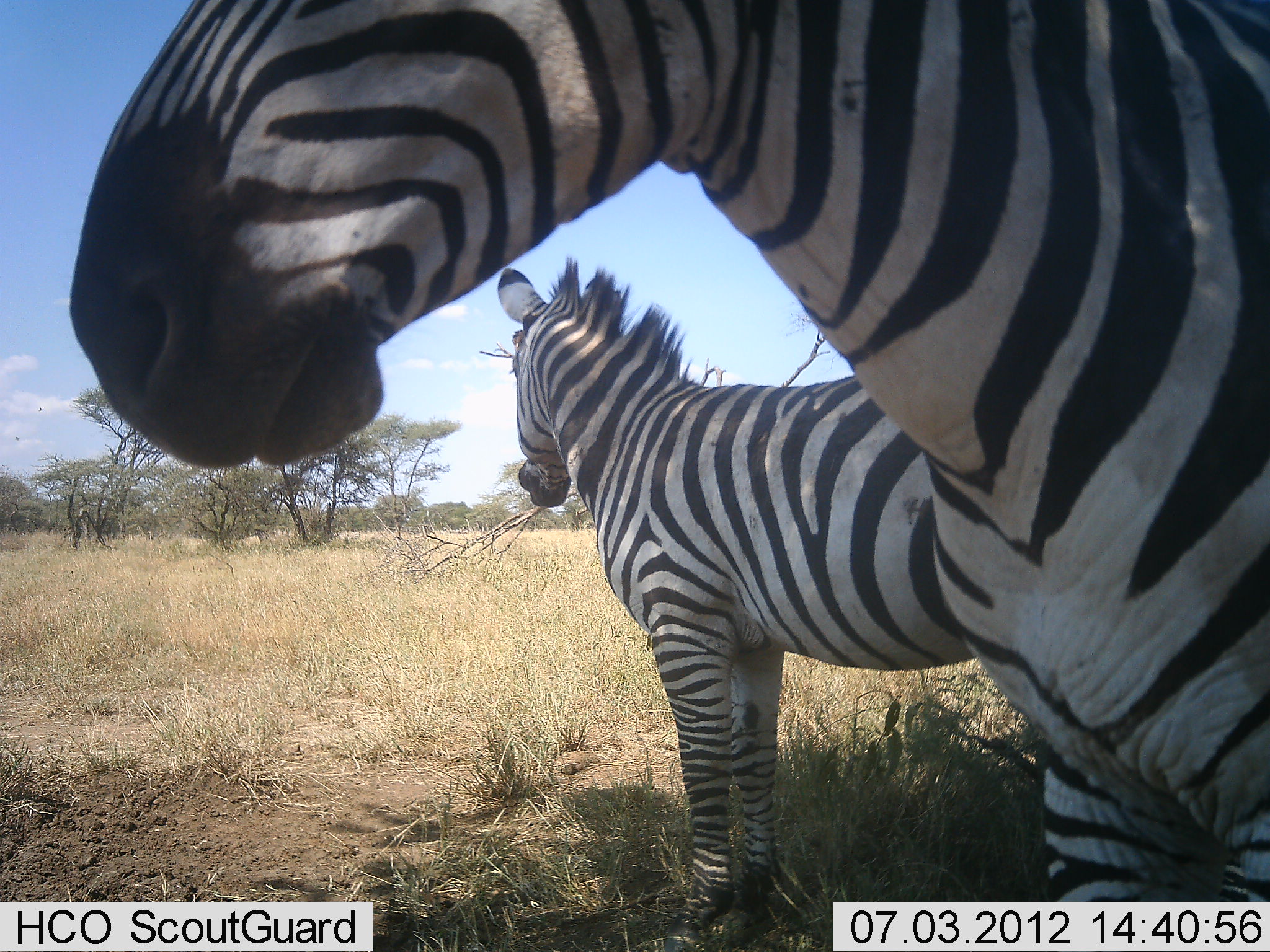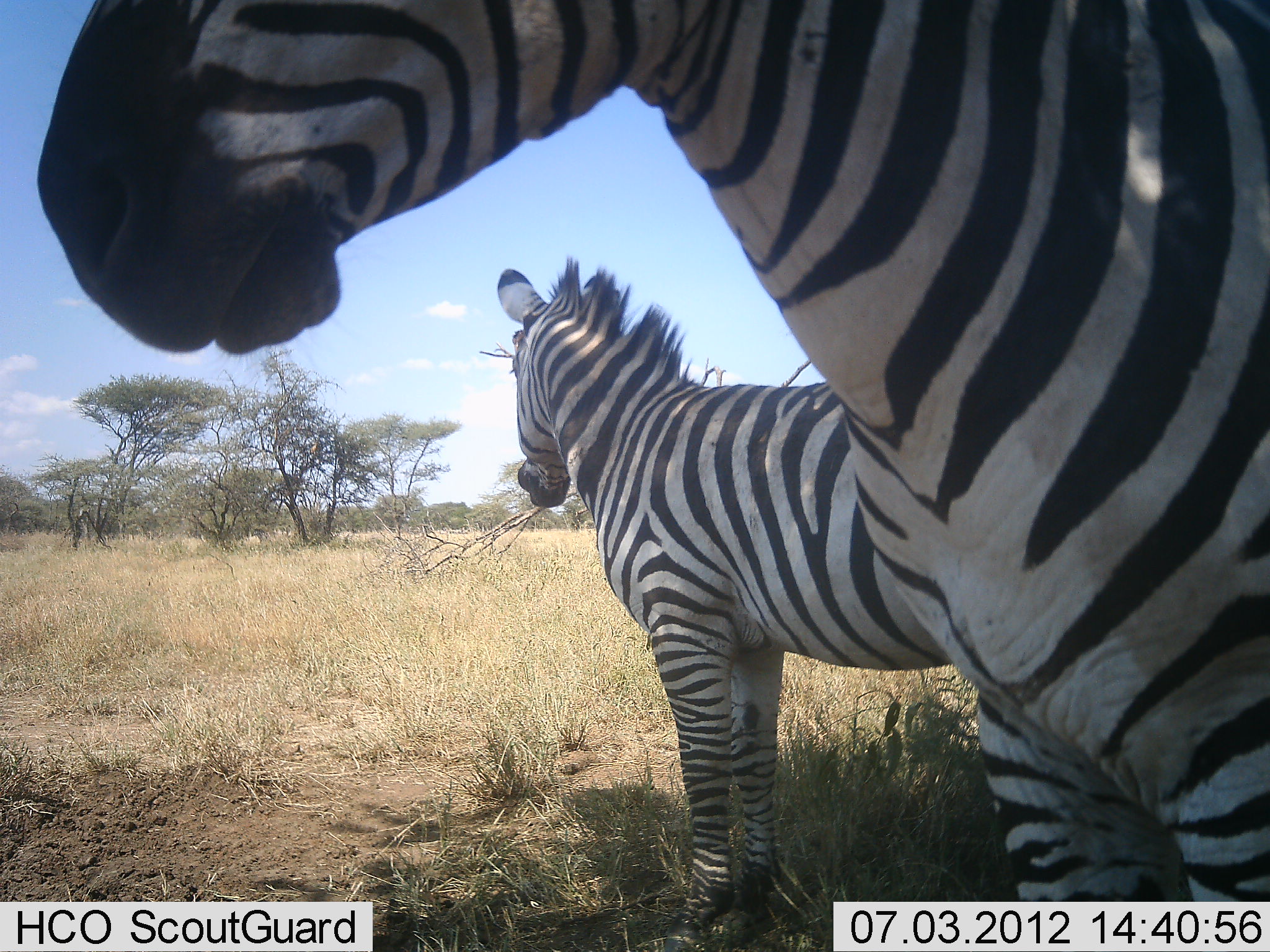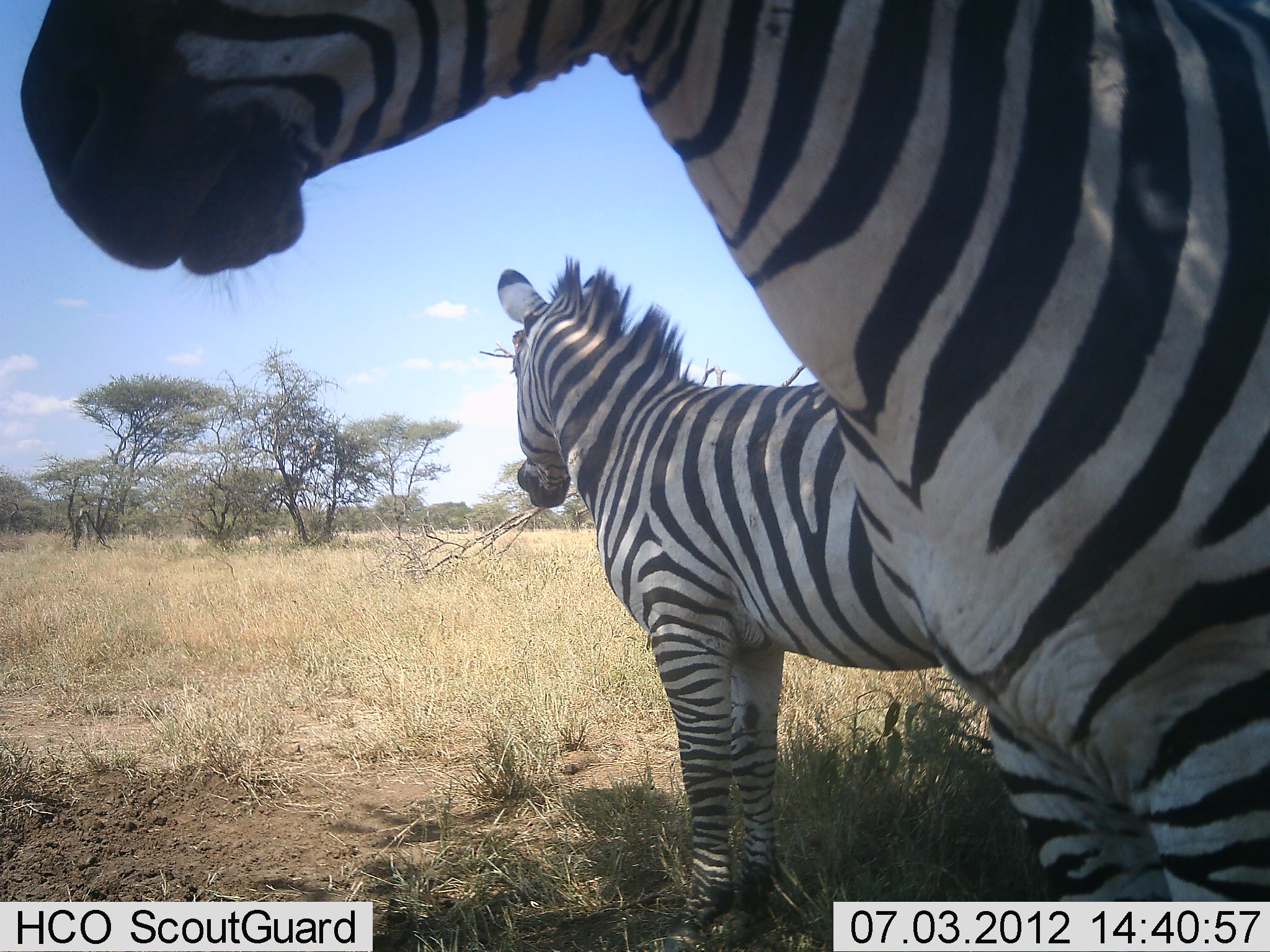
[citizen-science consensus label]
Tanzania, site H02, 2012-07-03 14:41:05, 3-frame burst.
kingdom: Animalia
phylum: Chordata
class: Mammalia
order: Perissodactyla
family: Equidae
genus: Equus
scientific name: Equus quagga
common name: plains zebra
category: zebra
Zebra (plains zebra) (Equus quagga), count 2. Behavior (volunteer vote fractions): standing 100%, resting 20%, moving 0%, interacting 0%. Young present (vote fraction): 0%. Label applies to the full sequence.